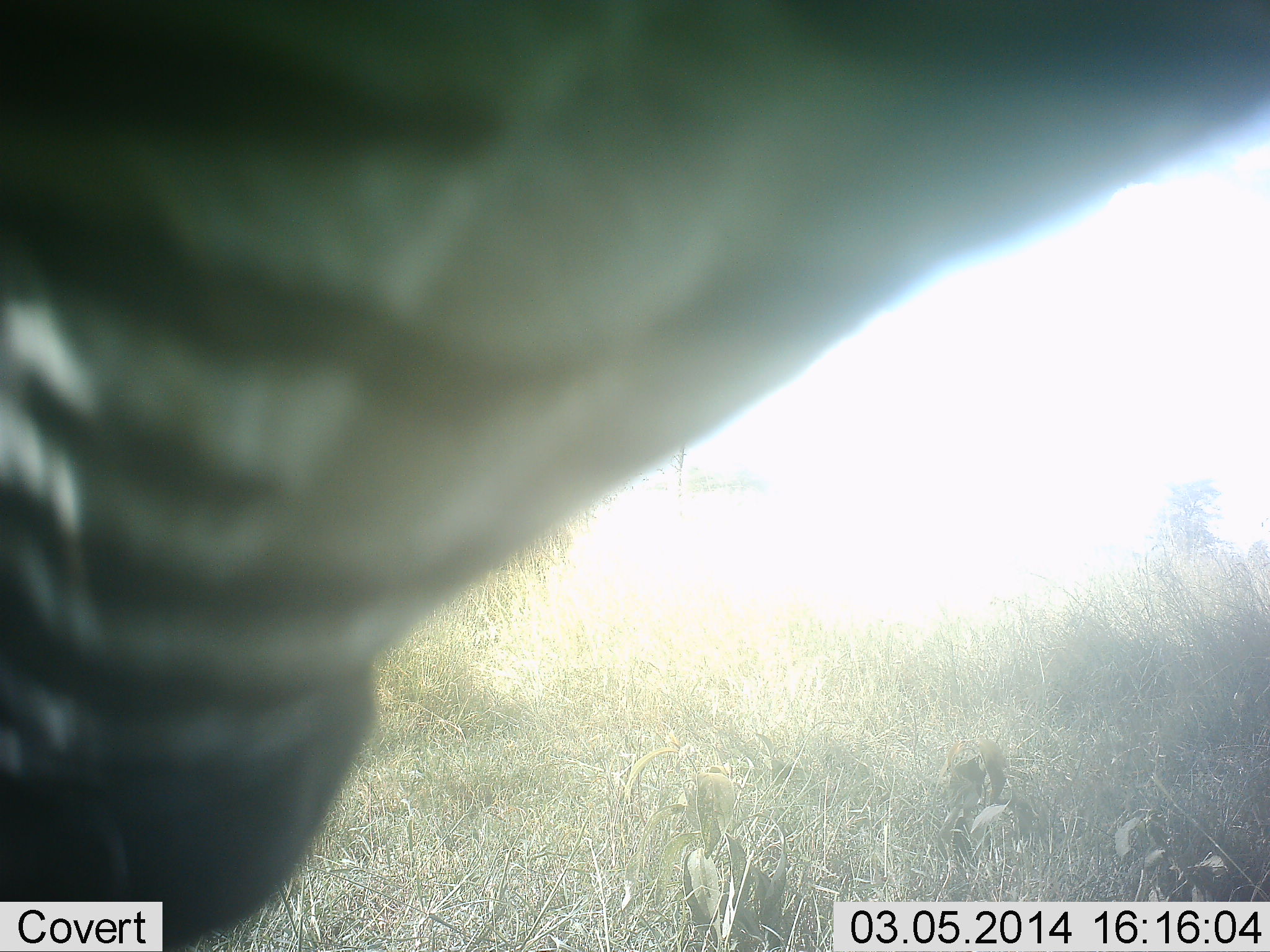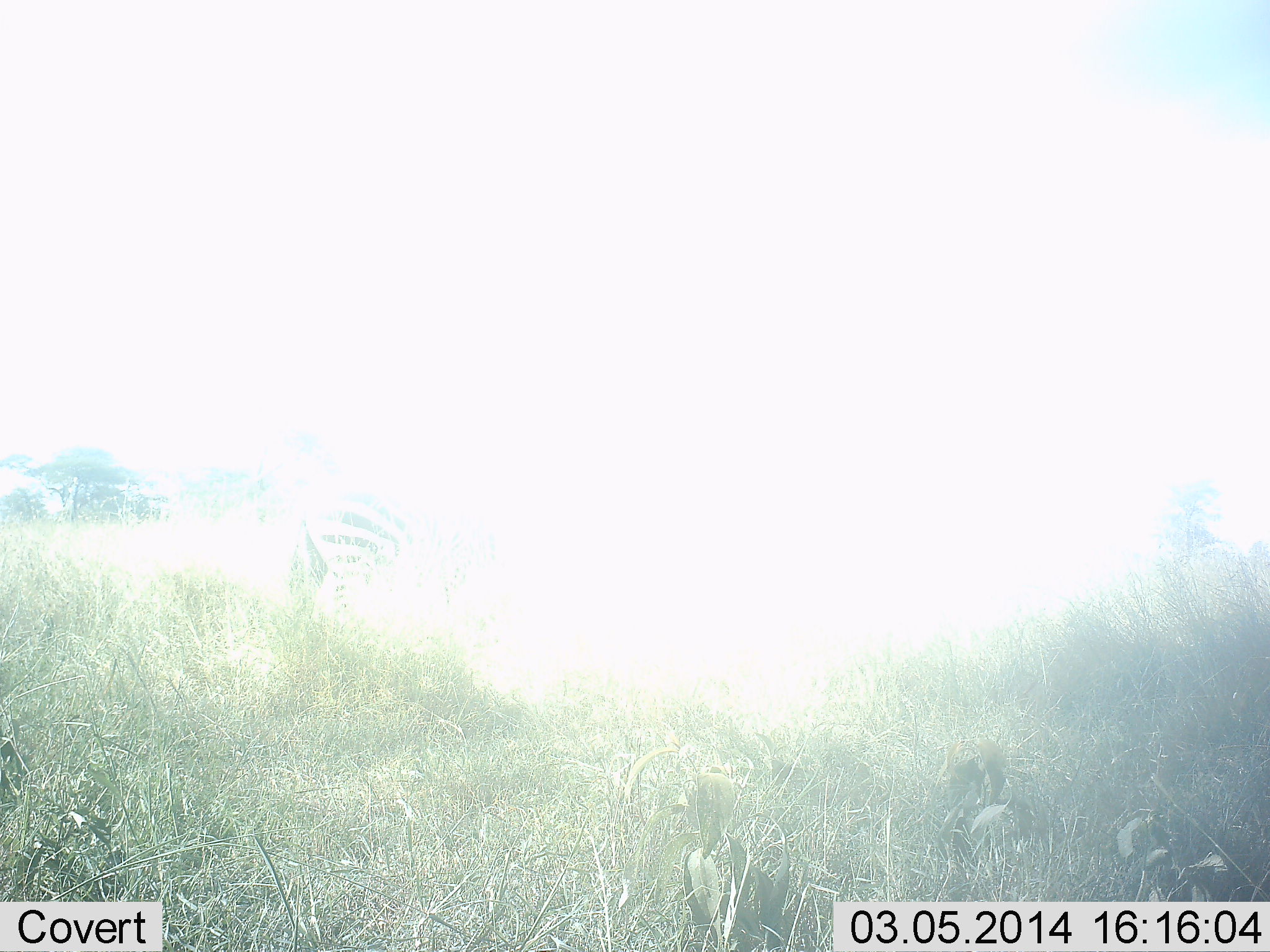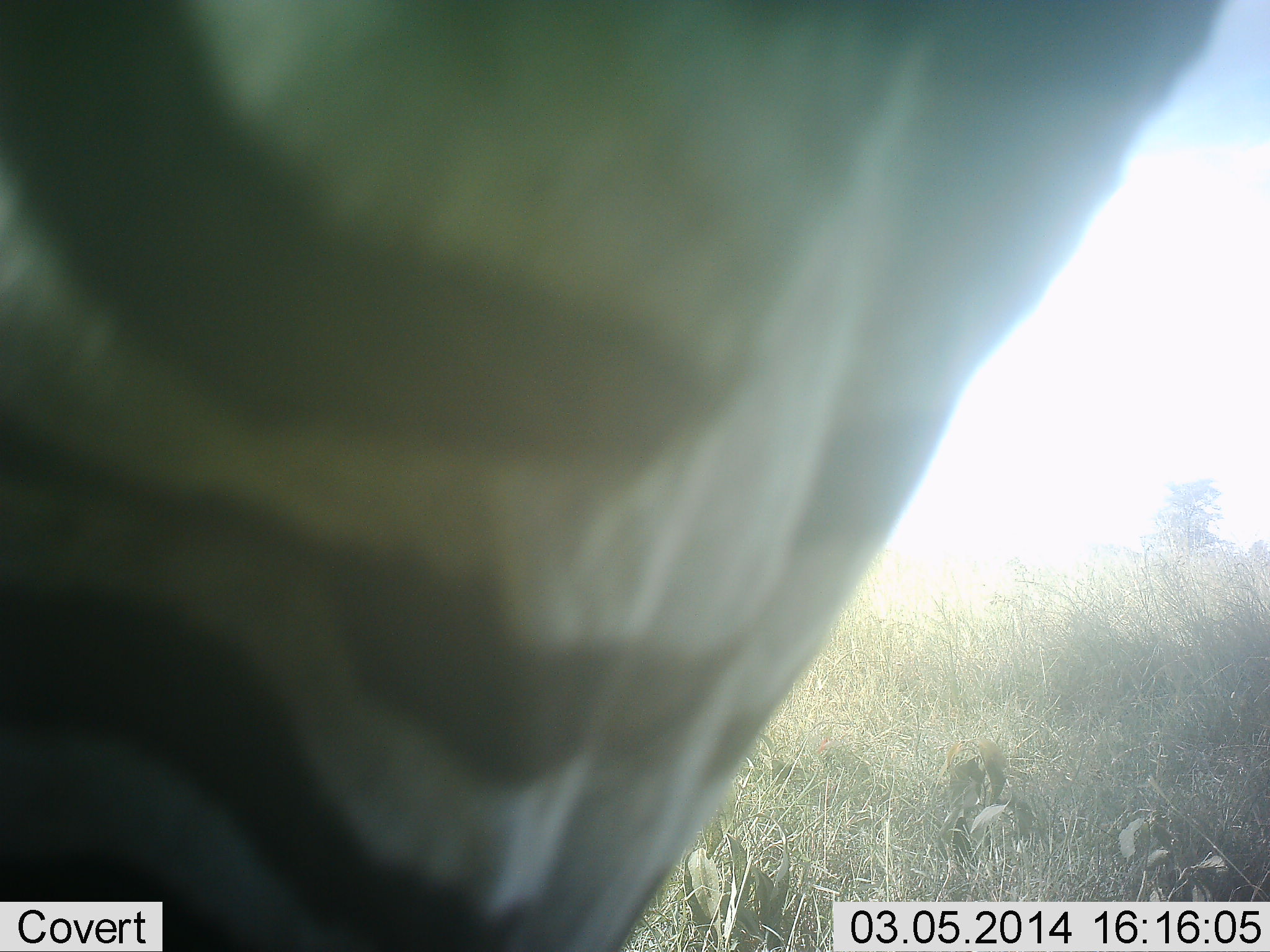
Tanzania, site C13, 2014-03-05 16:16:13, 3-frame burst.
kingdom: Animalia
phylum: Chordata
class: Mammalia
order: Perissodactyla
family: Equidae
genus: Equus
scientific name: Equus quagga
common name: plains zebra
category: zebra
Zebra (plains zebra) (Equus quagga), count 1. Behavior (volunteer vote fractions): standing 40%, resting 0%, moving 60%, interacting 0%. Young present (vote fraction): 0%. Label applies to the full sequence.